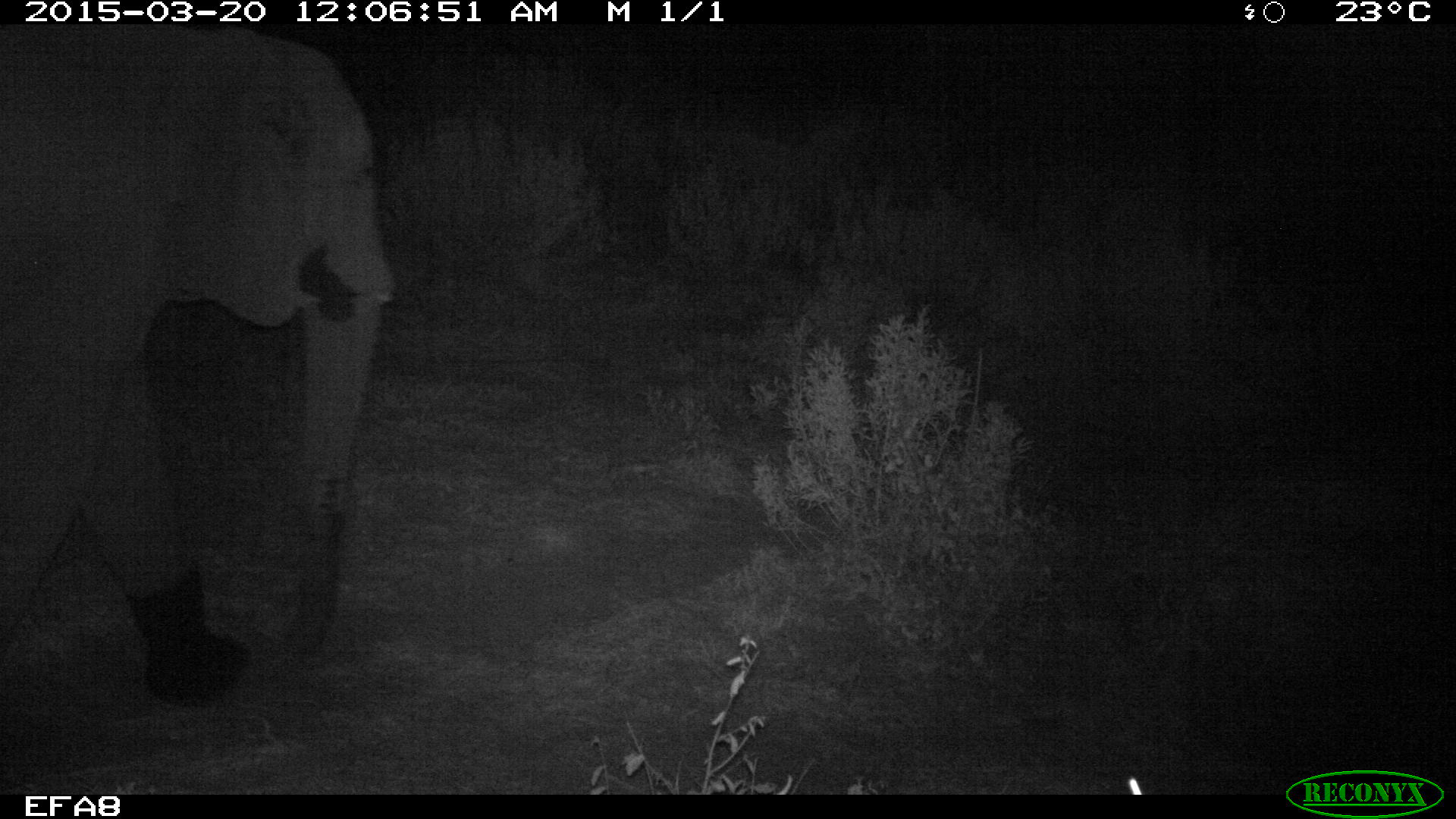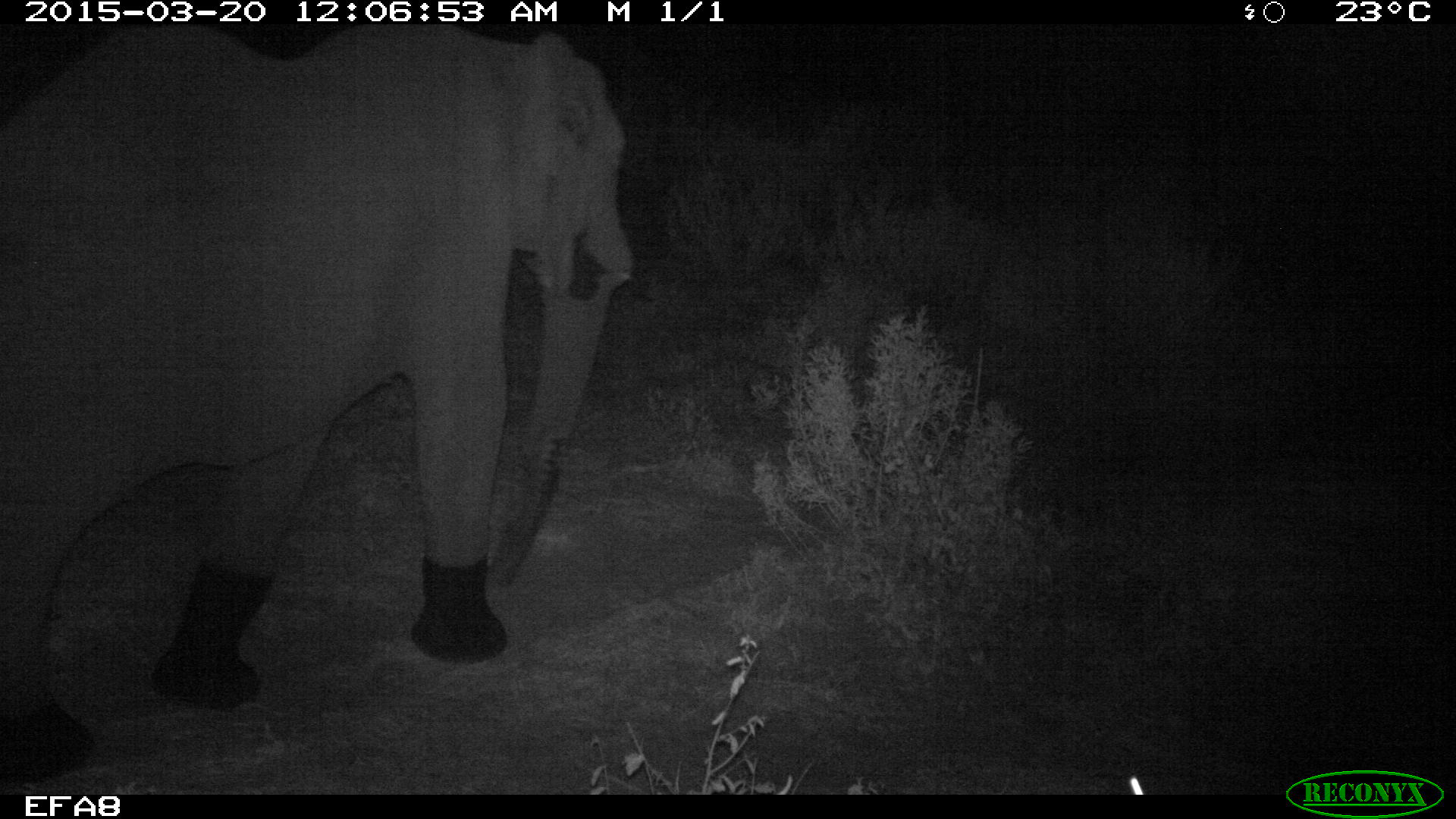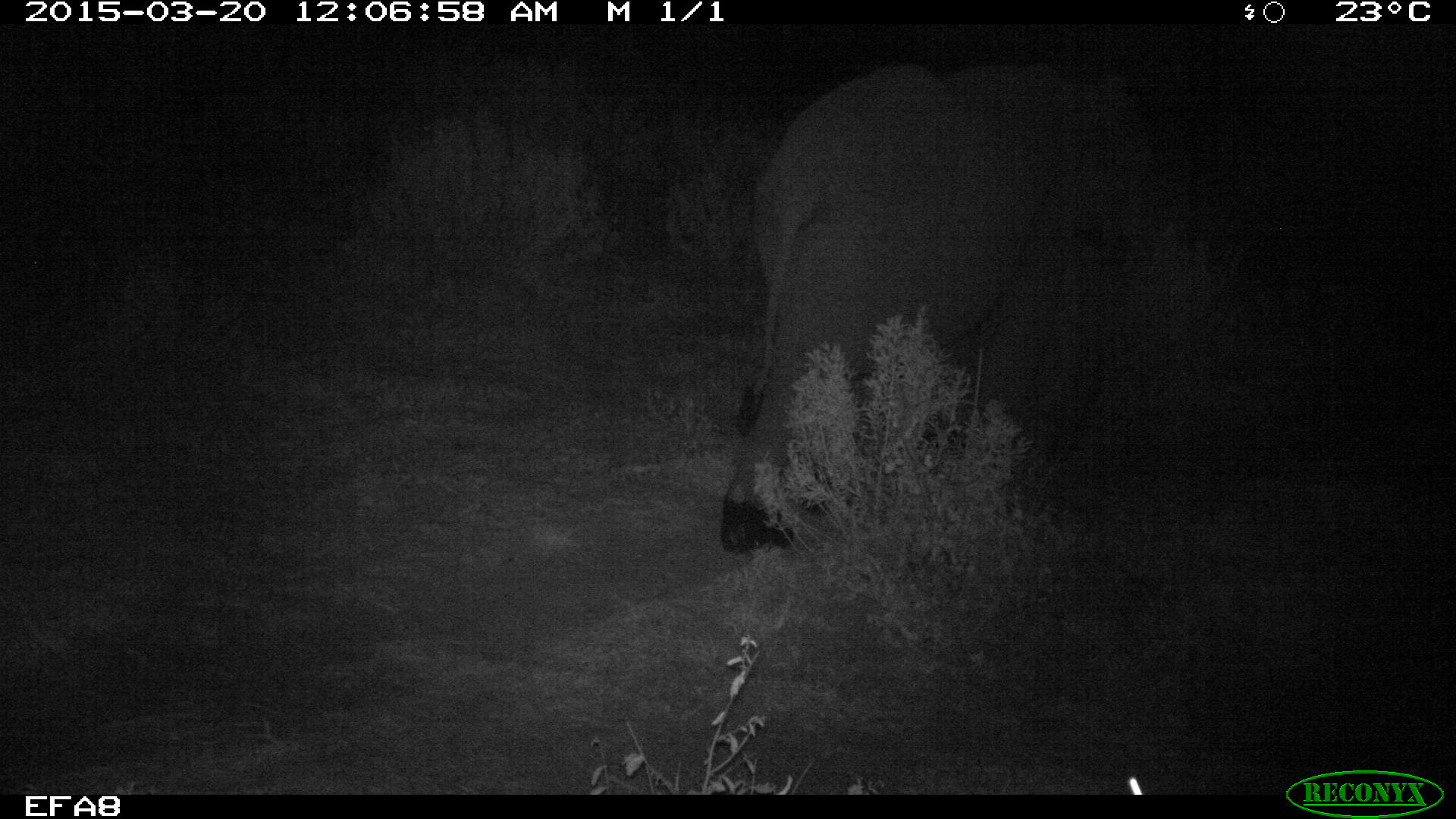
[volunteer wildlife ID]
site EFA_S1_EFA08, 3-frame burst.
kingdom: Animalia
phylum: Chordata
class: Mammalia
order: Proboscidea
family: Elephantidae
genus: Loxodonta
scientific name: Loxodonta africana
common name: african bush elephant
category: elephant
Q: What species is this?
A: Elephant (african bush elephant) (Loxodonta africana).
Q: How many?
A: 1.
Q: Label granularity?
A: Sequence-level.